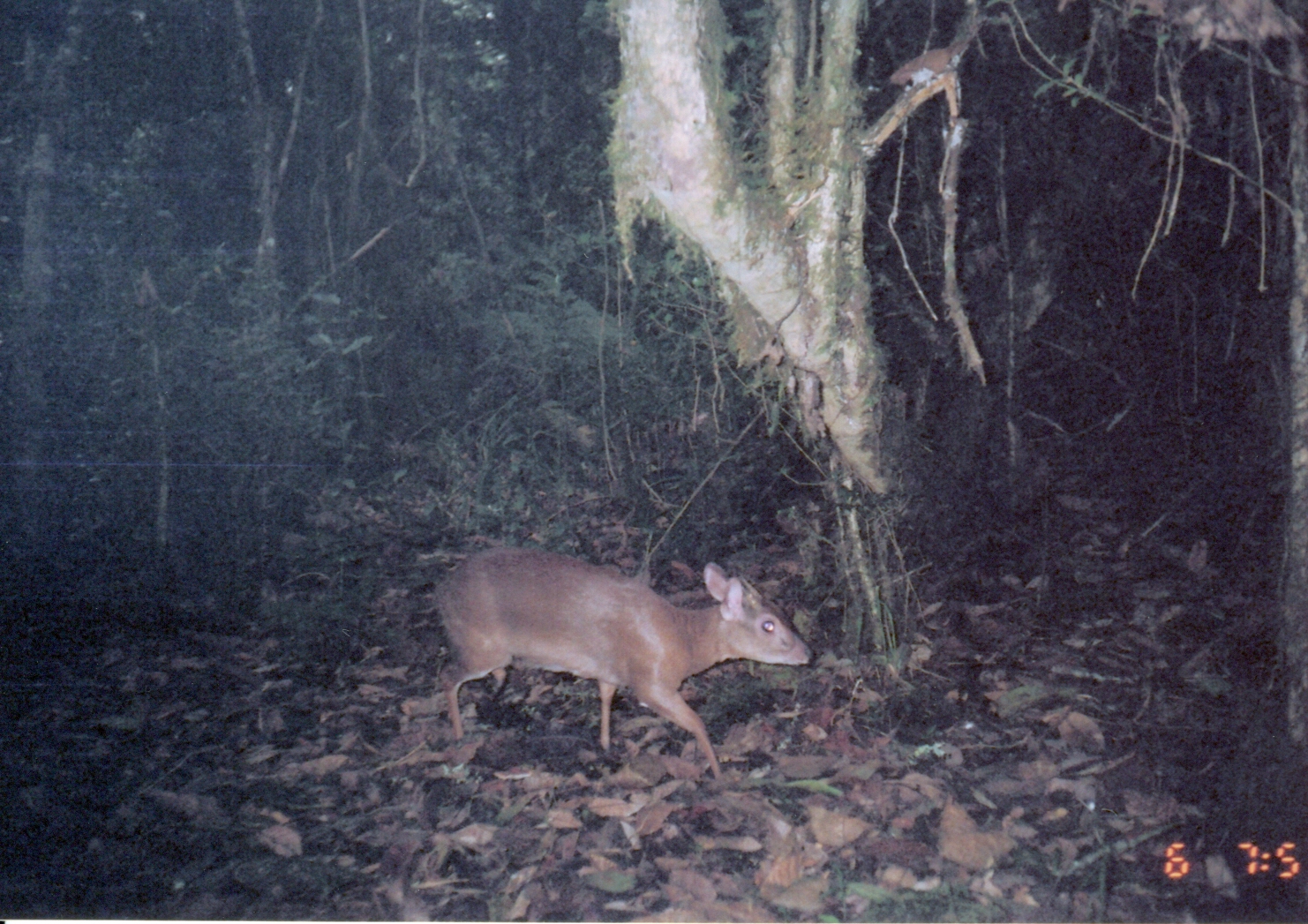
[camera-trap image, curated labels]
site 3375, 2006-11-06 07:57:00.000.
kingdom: Animalia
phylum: Chordata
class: Mammalia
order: Artiodactyla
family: Bovidae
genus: Nesotragus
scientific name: Nesotragus moschatus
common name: suni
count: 1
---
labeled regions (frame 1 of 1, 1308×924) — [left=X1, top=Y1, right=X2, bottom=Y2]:
nesotragus moschatus: [left=432, top=541, right=817, bottom=779]